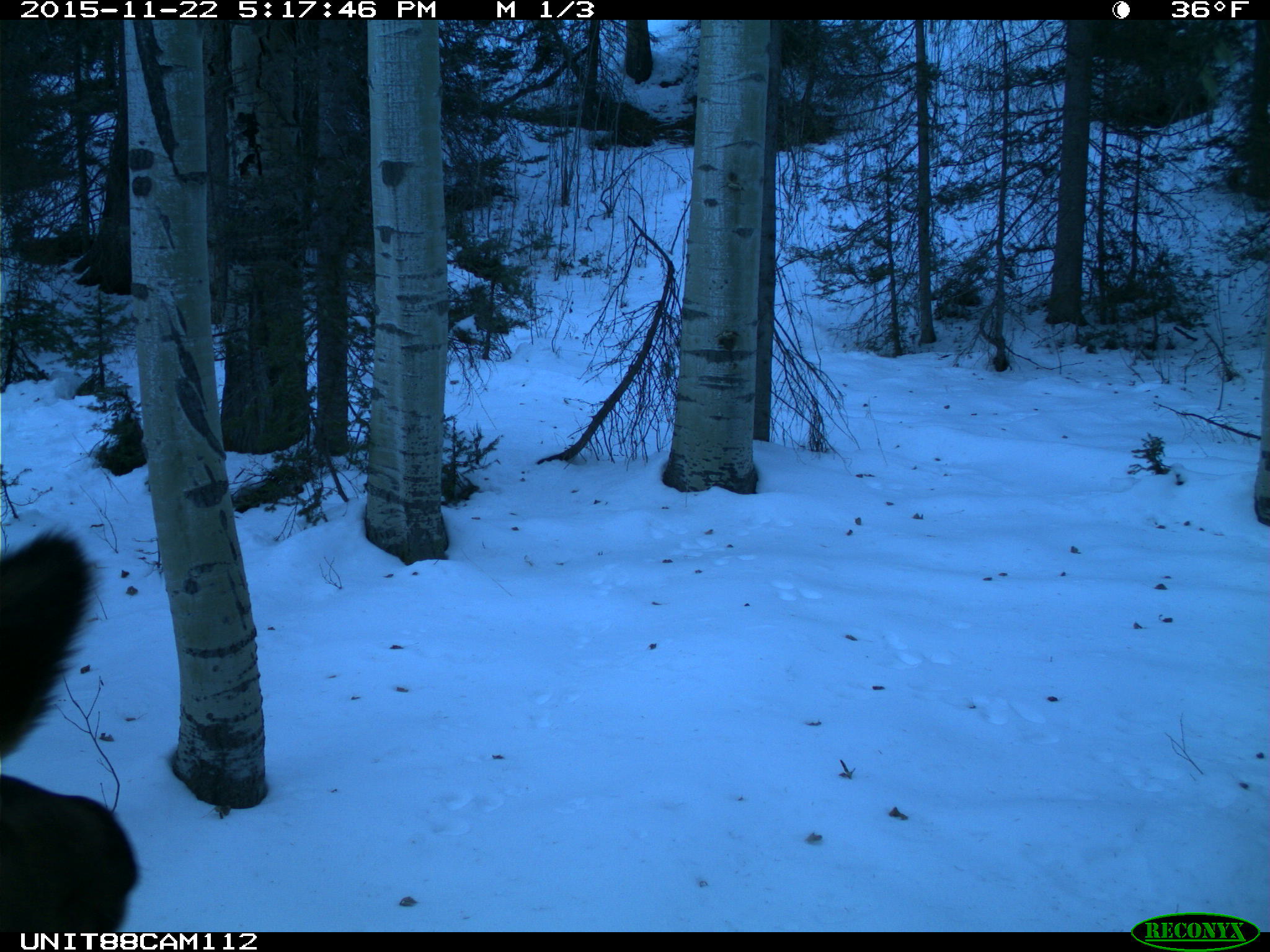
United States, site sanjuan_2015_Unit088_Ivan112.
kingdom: Animalia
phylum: Chordata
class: Mammalia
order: Artiodactyla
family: Cervidae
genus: Cervus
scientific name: Cervus elaphus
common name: red deer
Cervus elaphus (red deer).